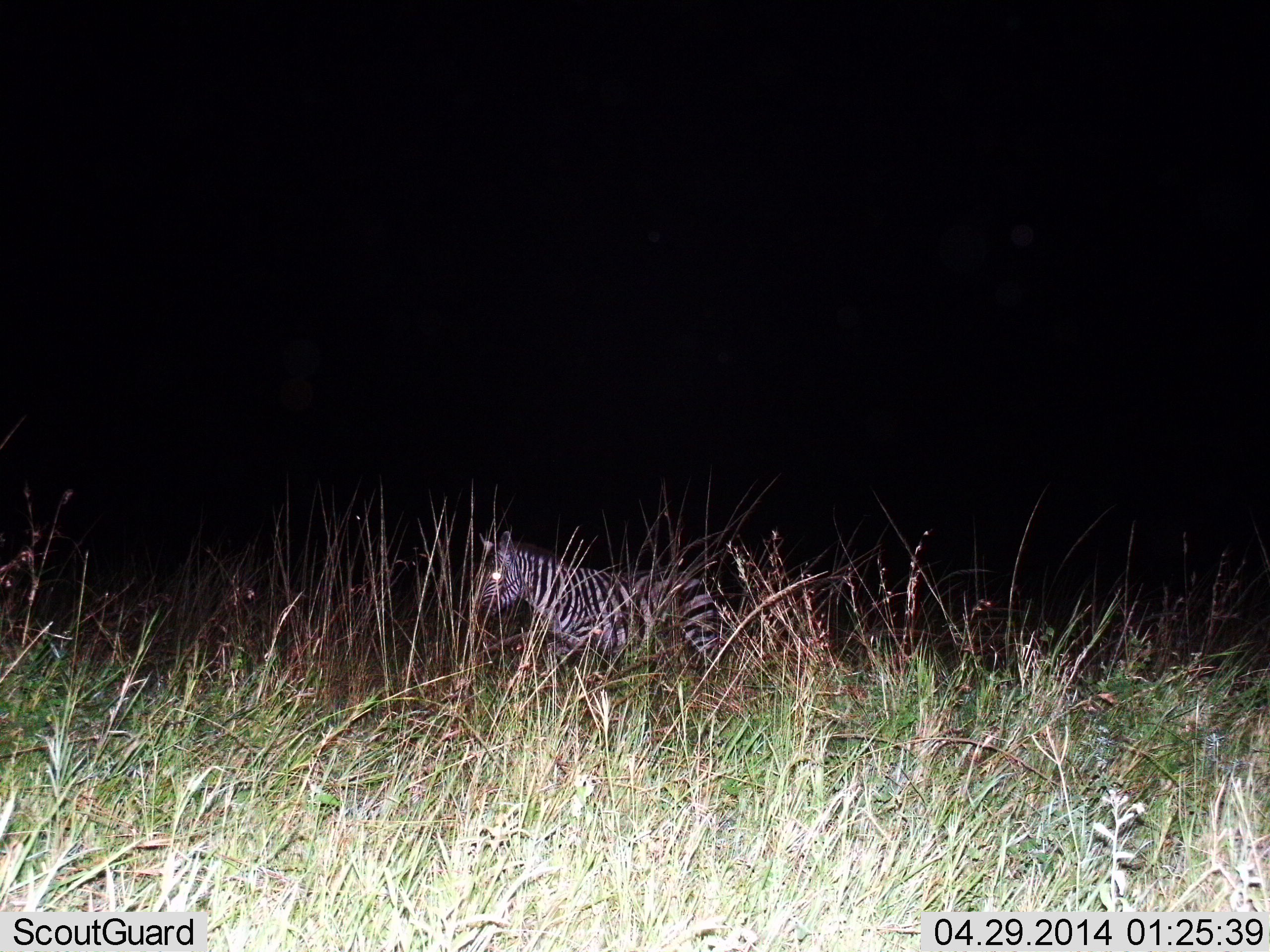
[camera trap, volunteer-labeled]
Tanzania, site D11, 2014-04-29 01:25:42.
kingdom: Animalia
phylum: Chordata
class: Mammalia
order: Perissodactyla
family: Equidae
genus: Equus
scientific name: Equus quagga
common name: plains zebra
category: zebra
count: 1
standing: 50%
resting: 0%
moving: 50%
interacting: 0%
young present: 0%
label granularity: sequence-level